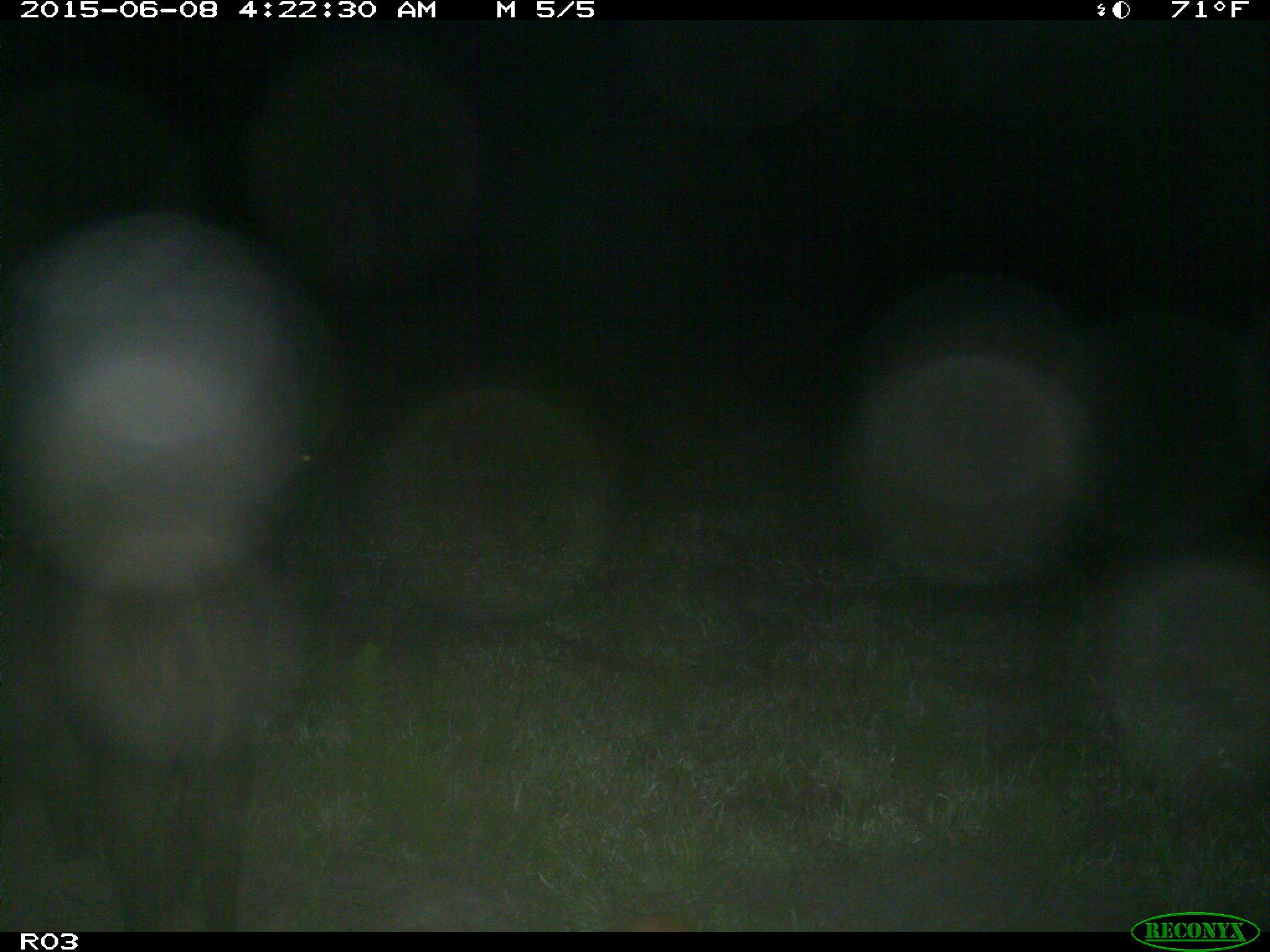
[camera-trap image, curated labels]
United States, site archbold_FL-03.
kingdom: Animalia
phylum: Chordata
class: Mammalia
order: Artiodactyla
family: Suidae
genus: Sus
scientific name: Sus scrofa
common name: wild boar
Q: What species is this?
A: Sus scrofa (wild boar).